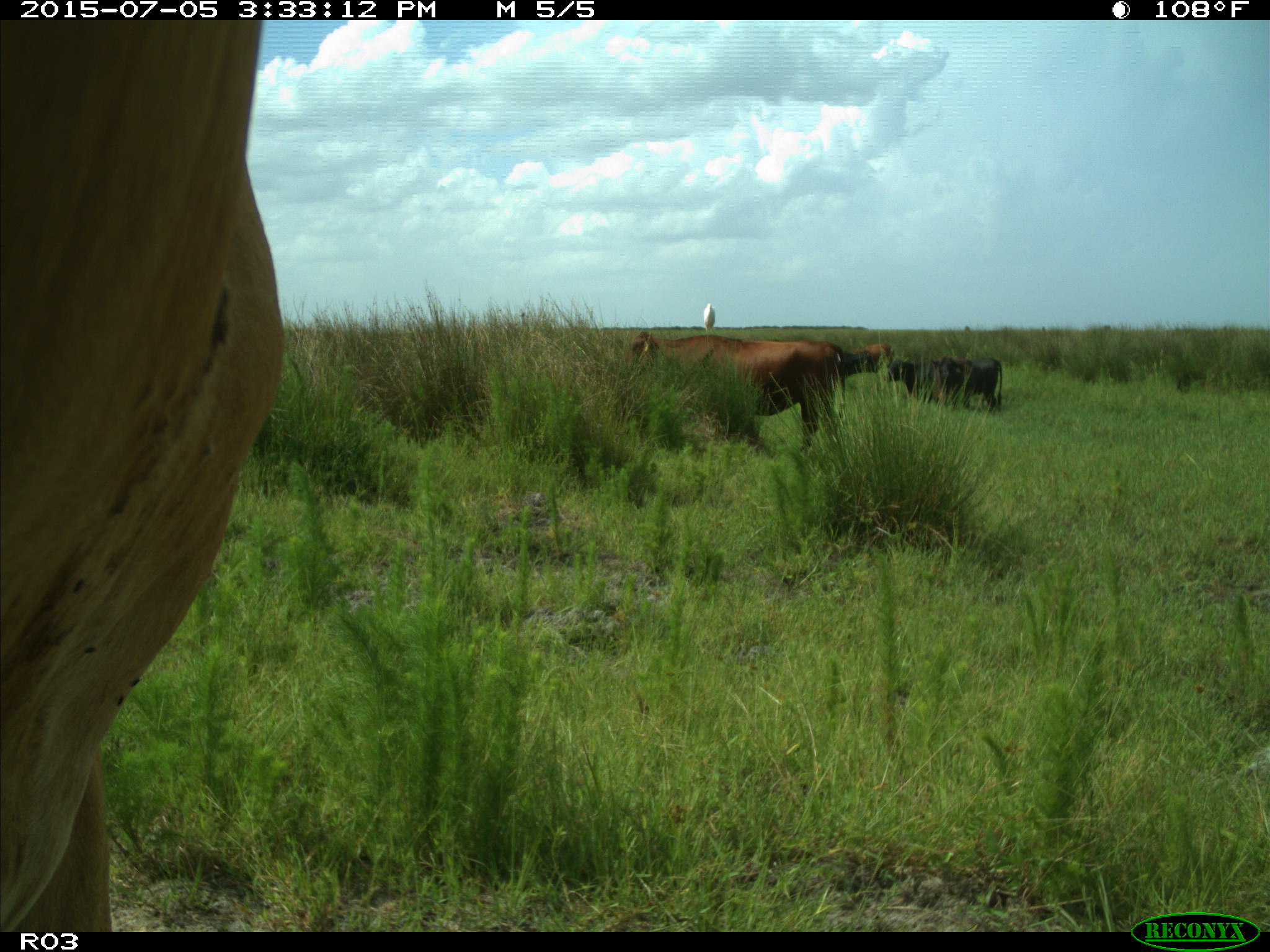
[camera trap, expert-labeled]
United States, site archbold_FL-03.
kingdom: Animalia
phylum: Chordata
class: Mammalia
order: Artiodactyla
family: Bovidae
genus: Bos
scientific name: Bos taurus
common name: domestic cow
Bos taurus (domestic cow).